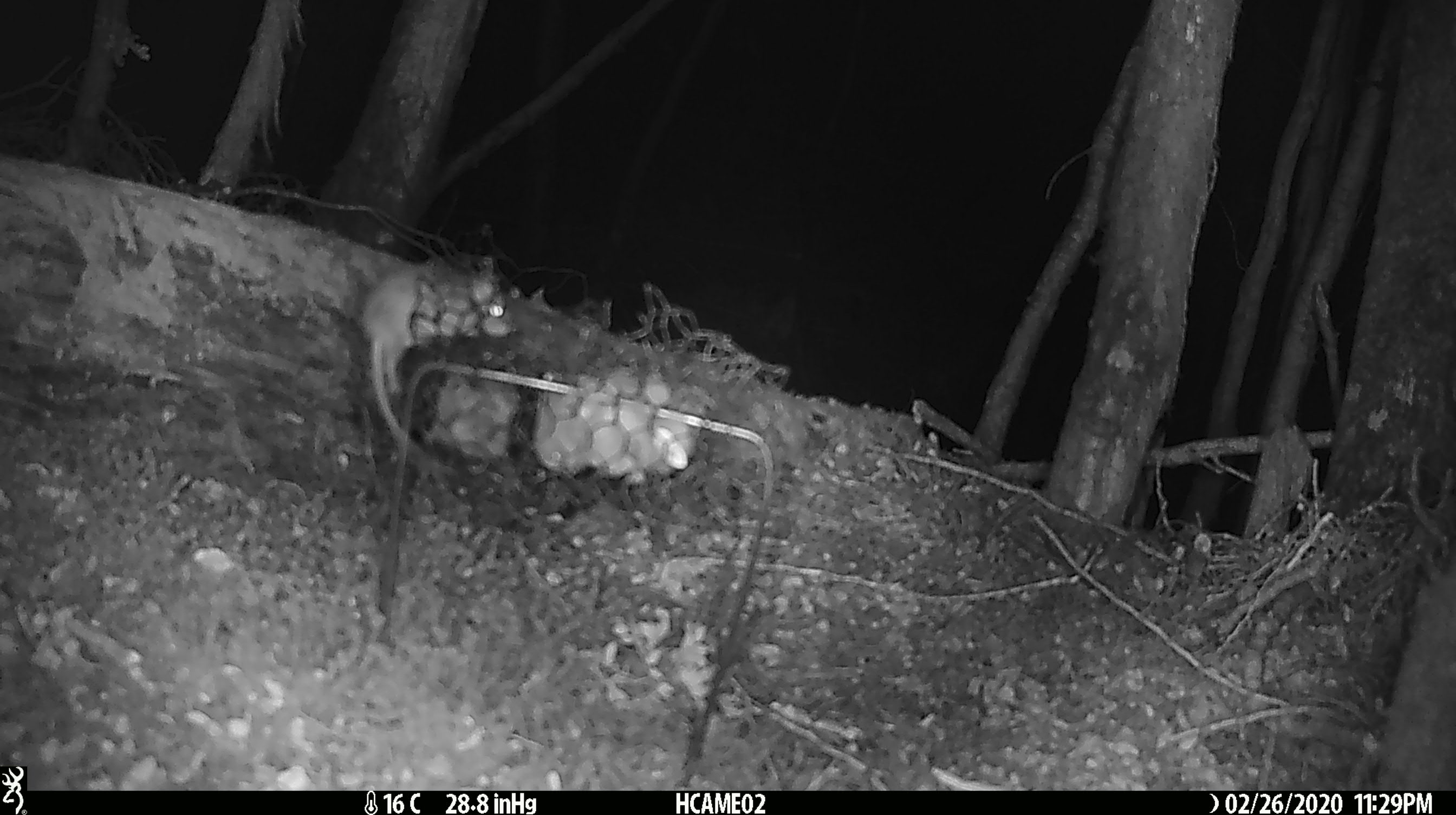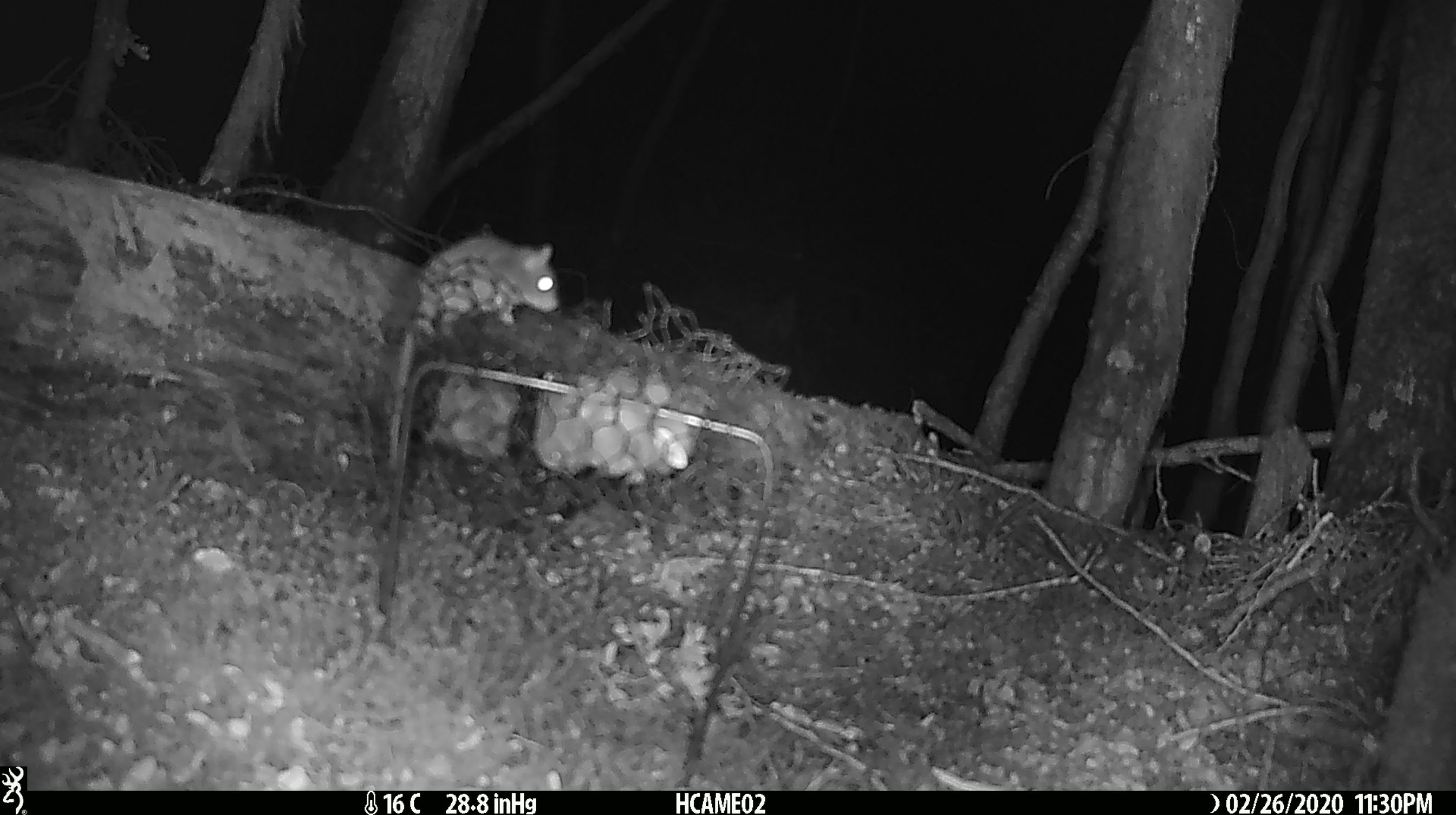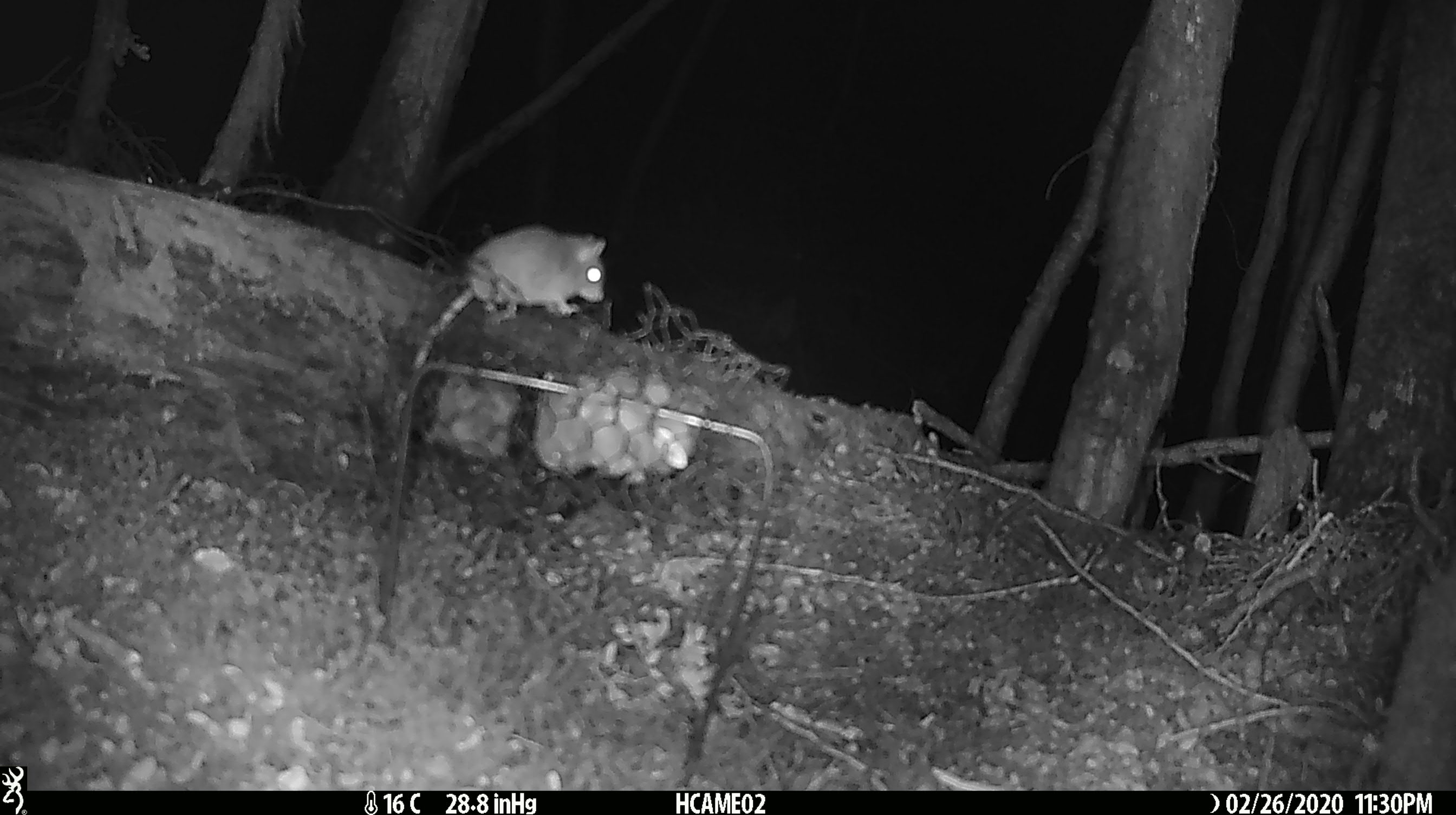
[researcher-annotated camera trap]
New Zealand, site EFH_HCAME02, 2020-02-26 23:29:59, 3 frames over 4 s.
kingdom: Animalia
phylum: Chordata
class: Mammalia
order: Rodentia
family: Muridae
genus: Mus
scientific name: Mus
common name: mouse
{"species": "mouse (Mus)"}